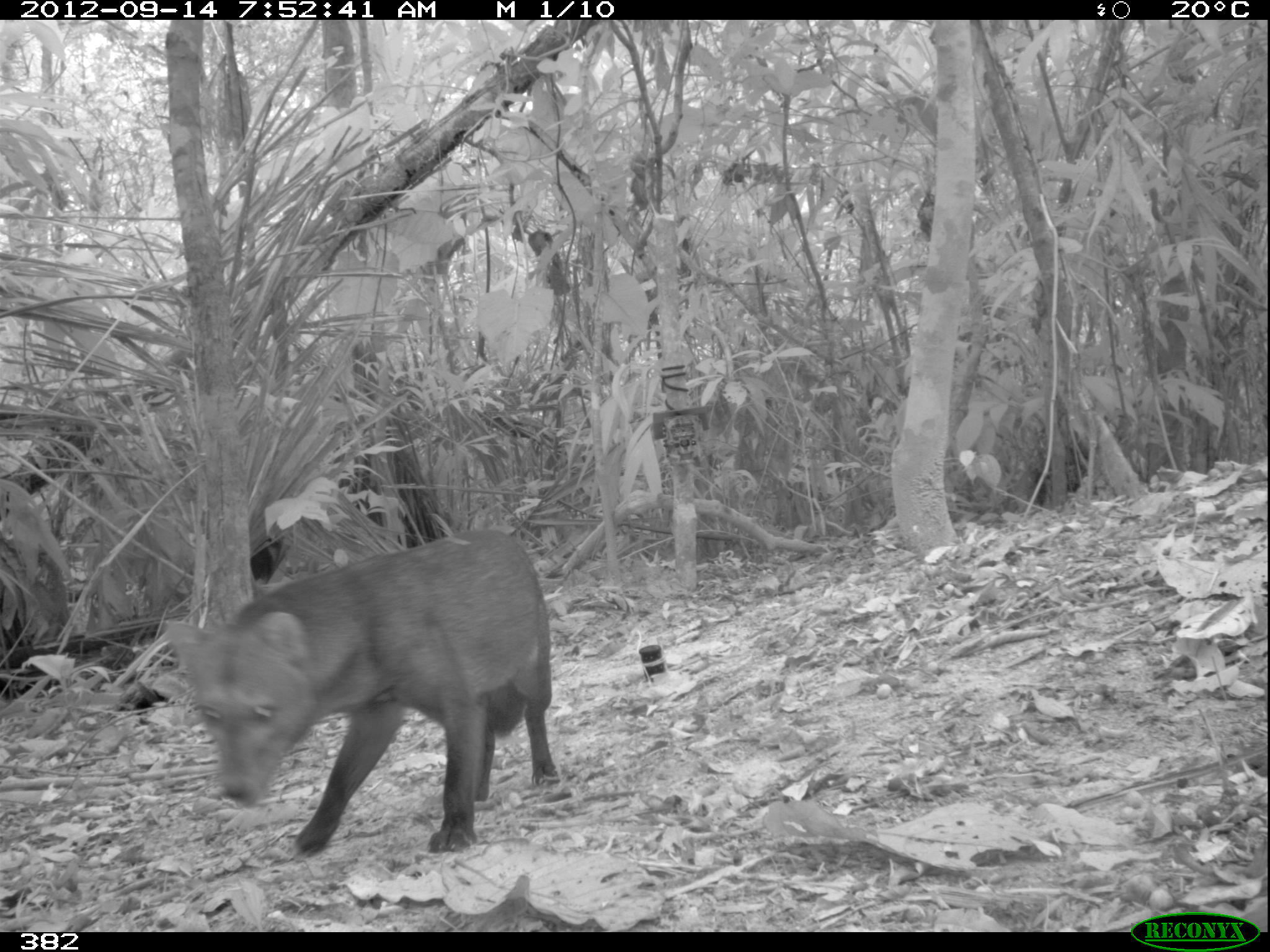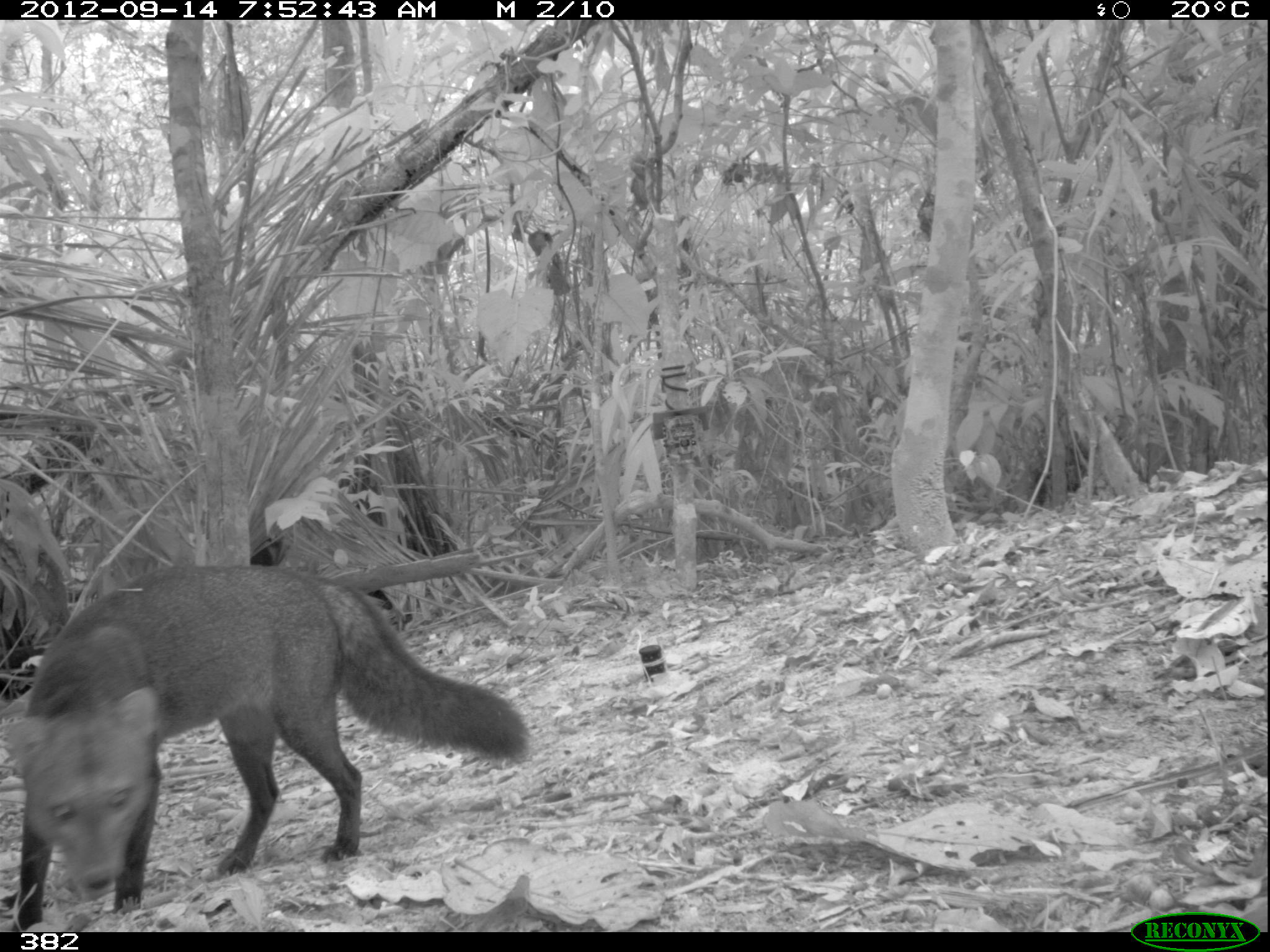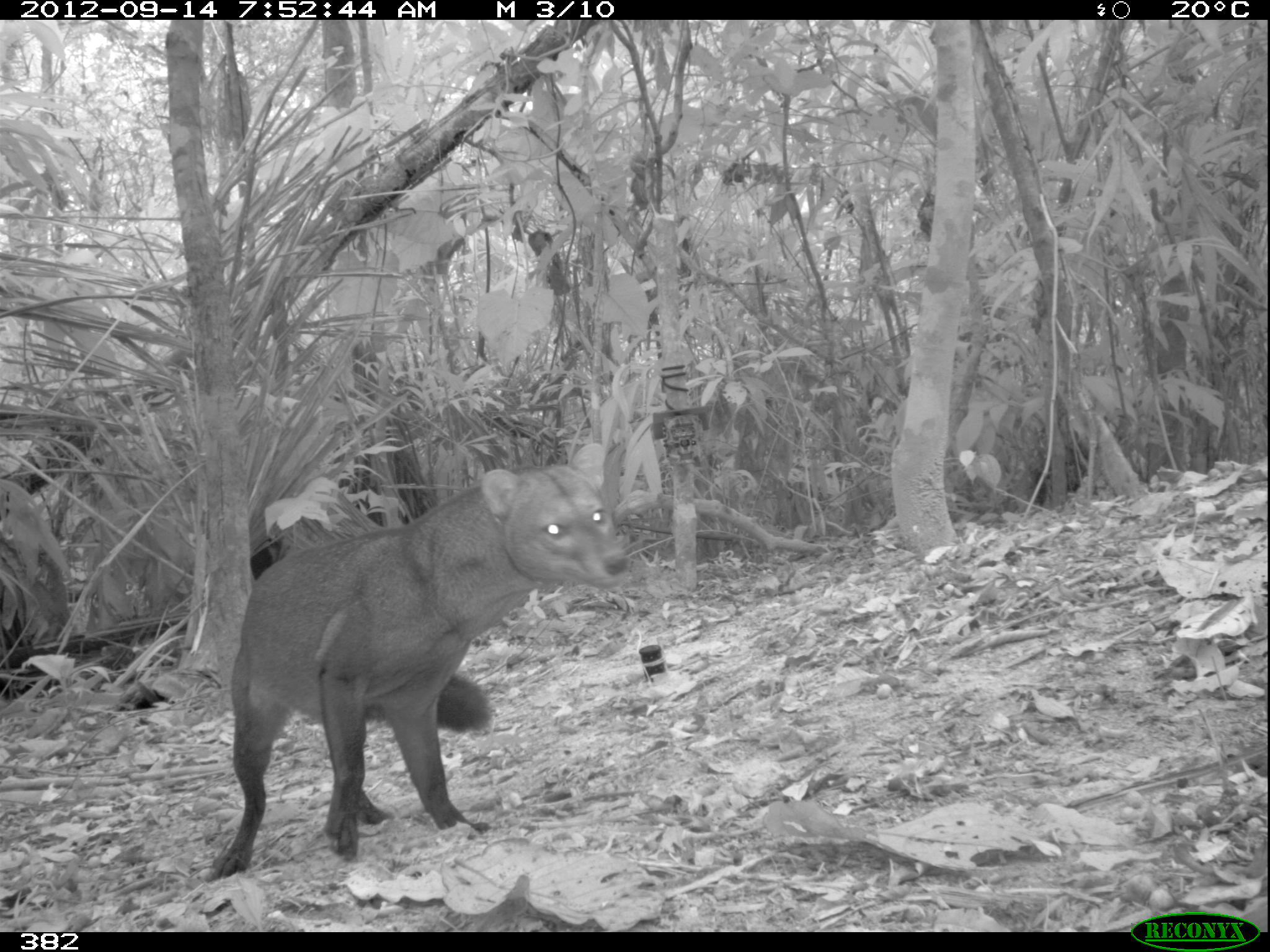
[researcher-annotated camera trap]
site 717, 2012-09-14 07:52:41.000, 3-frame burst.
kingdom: Animalia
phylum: Chordata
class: Mammalia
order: Carnivora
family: Canidae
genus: Atelocynus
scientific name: Atelocynus microtis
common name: short-eared dog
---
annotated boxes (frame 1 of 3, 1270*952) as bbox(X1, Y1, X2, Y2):
atelocynus microtis: bbox(167, 527, 559, 855)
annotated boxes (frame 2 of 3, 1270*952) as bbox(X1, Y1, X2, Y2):
atelocynus microtis: bbox(0, 563, 529, 932)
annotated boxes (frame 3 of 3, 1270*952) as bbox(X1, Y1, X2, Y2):
atelocynus microtis: bbox(204, 443, 632, 882)